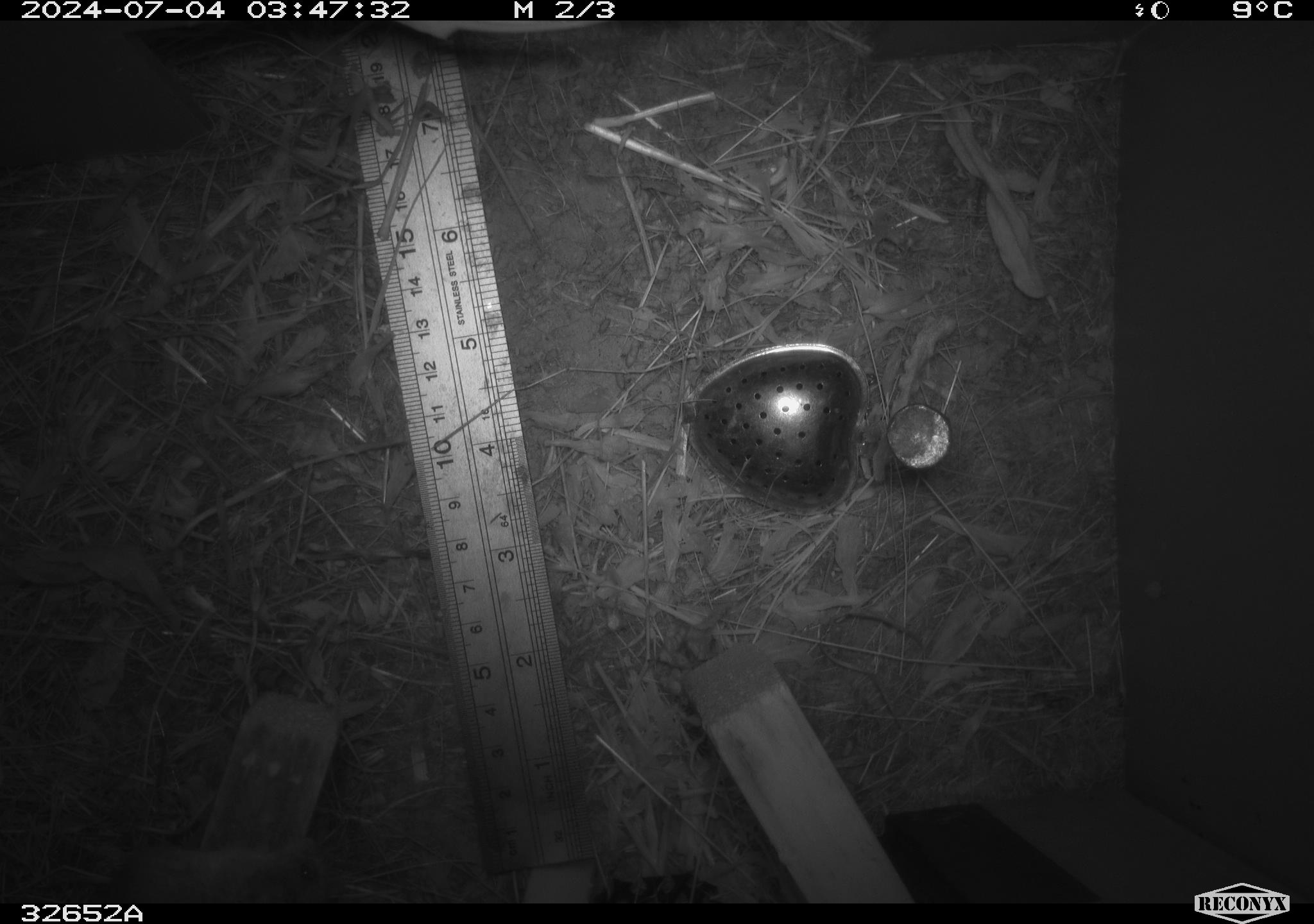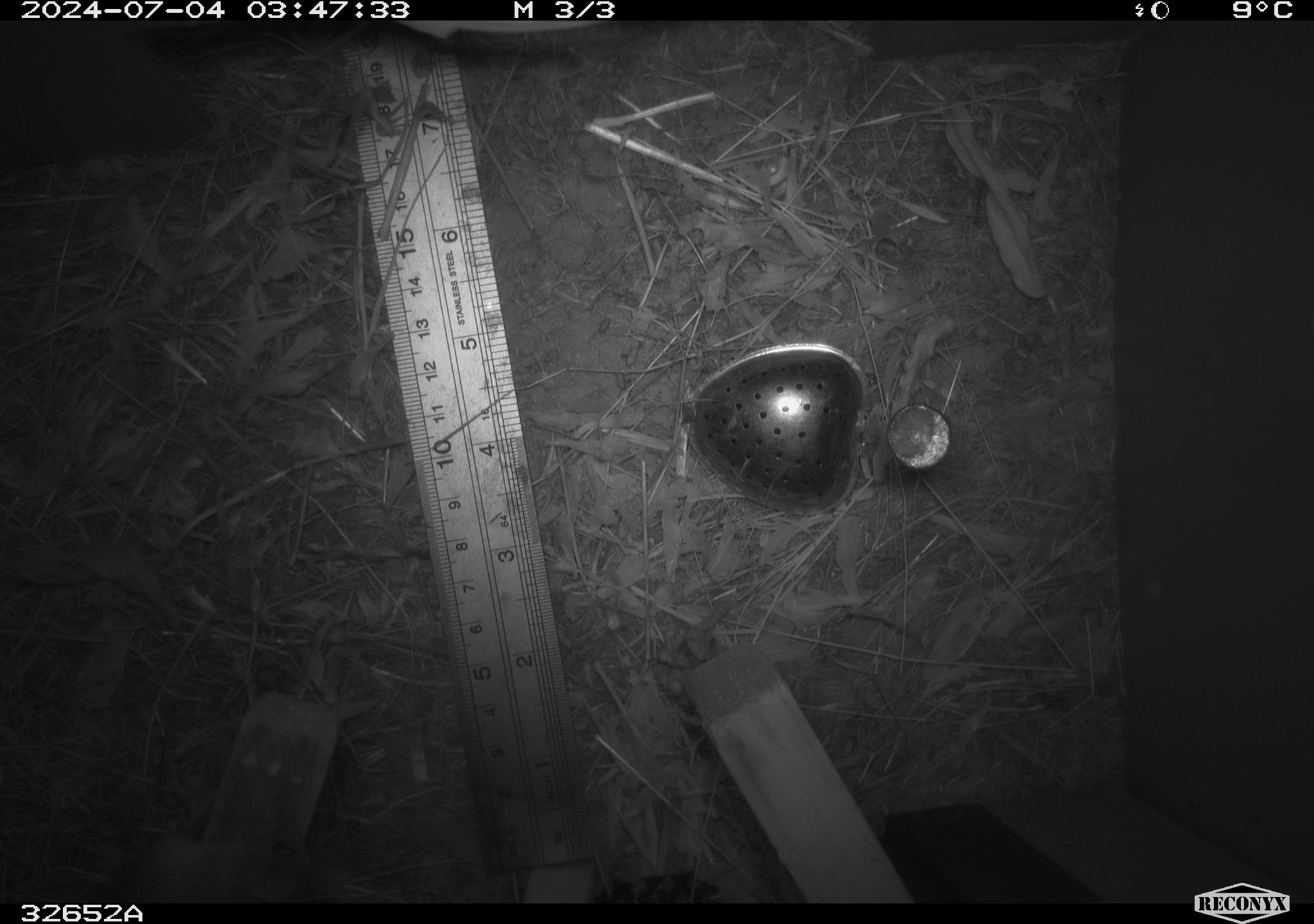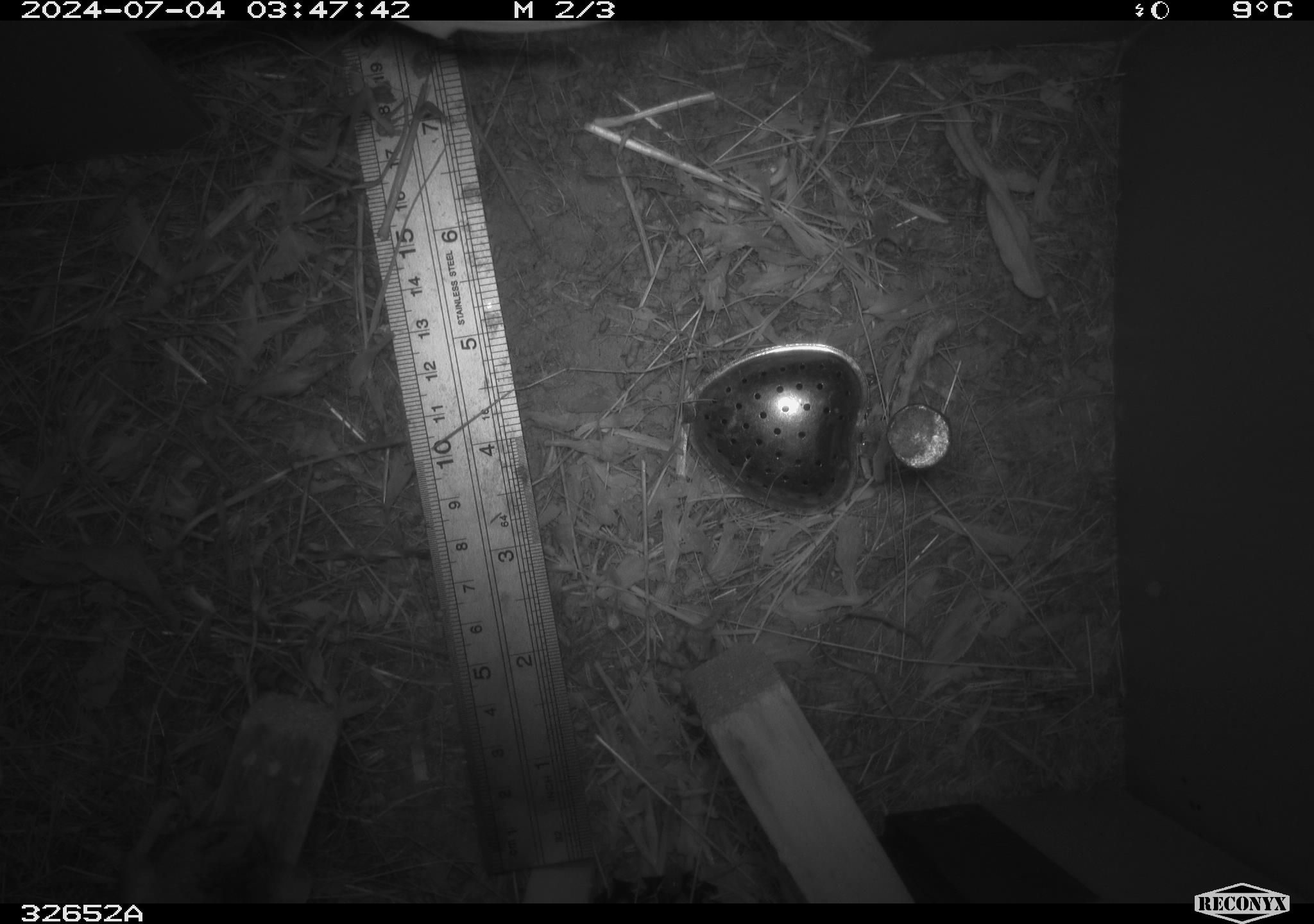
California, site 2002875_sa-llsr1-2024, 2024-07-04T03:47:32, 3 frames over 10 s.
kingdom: Animalia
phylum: Chordata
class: Mammalia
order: Rodentia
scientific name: Rodentia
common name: mouse species